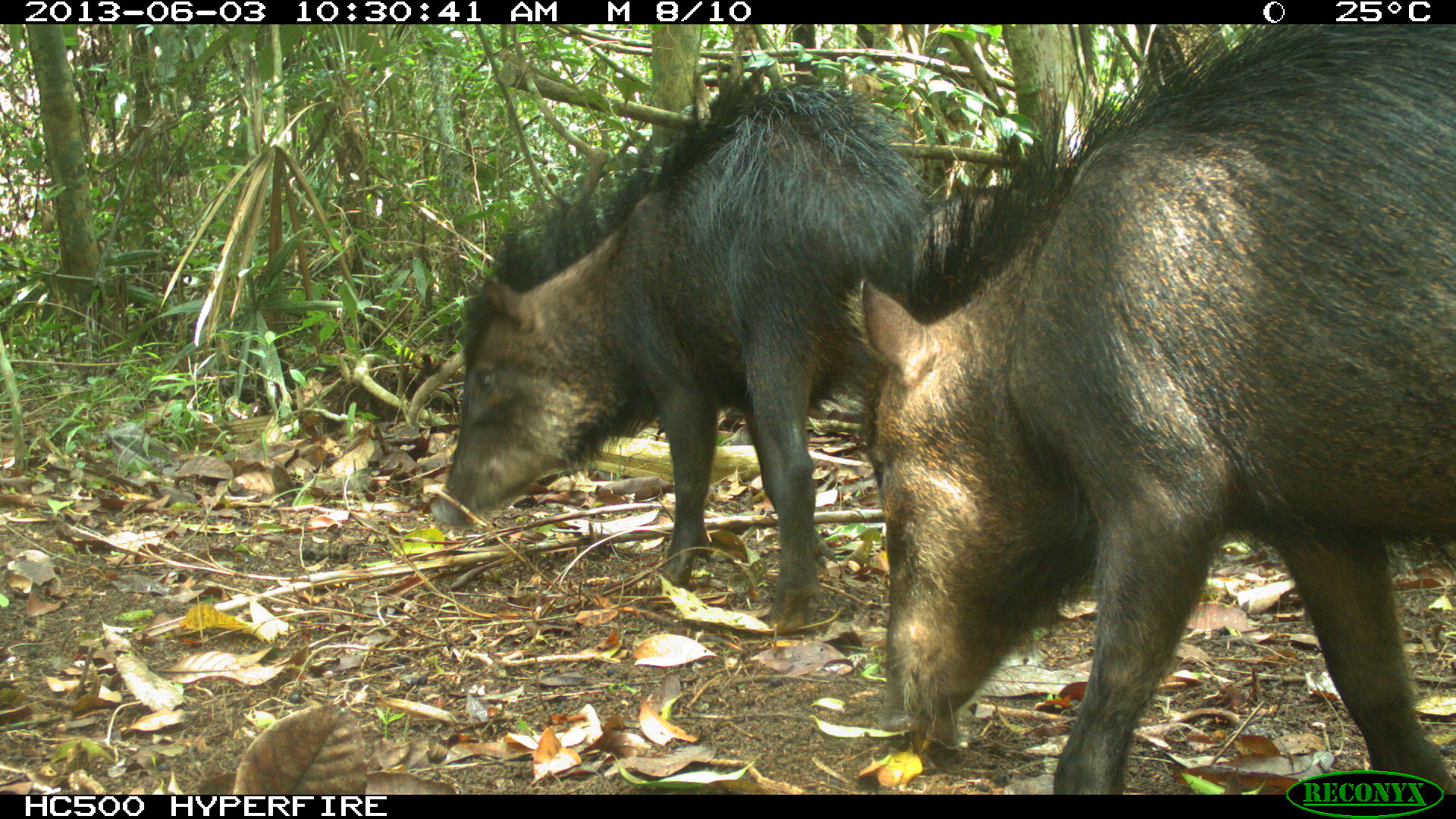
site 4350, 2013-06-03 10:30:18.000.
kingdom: Animalia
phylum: Chordata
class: Mammalia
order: Artiodactyla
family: Tayassuidae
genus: Tayassu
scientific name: Tayassu pecari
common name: white-lipped peccary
Tayassu pecari (white-lipped peccary), count 6.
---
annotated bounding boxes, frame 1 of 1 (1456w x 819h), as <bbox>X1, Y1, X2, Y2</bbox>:
tayassu pecari: <bbox>844, 24, 1456, 794</bbox>; <bbox>426, 59, 938, 634</bbox>; <bbox>911, 185, 1014, 286</bbox>